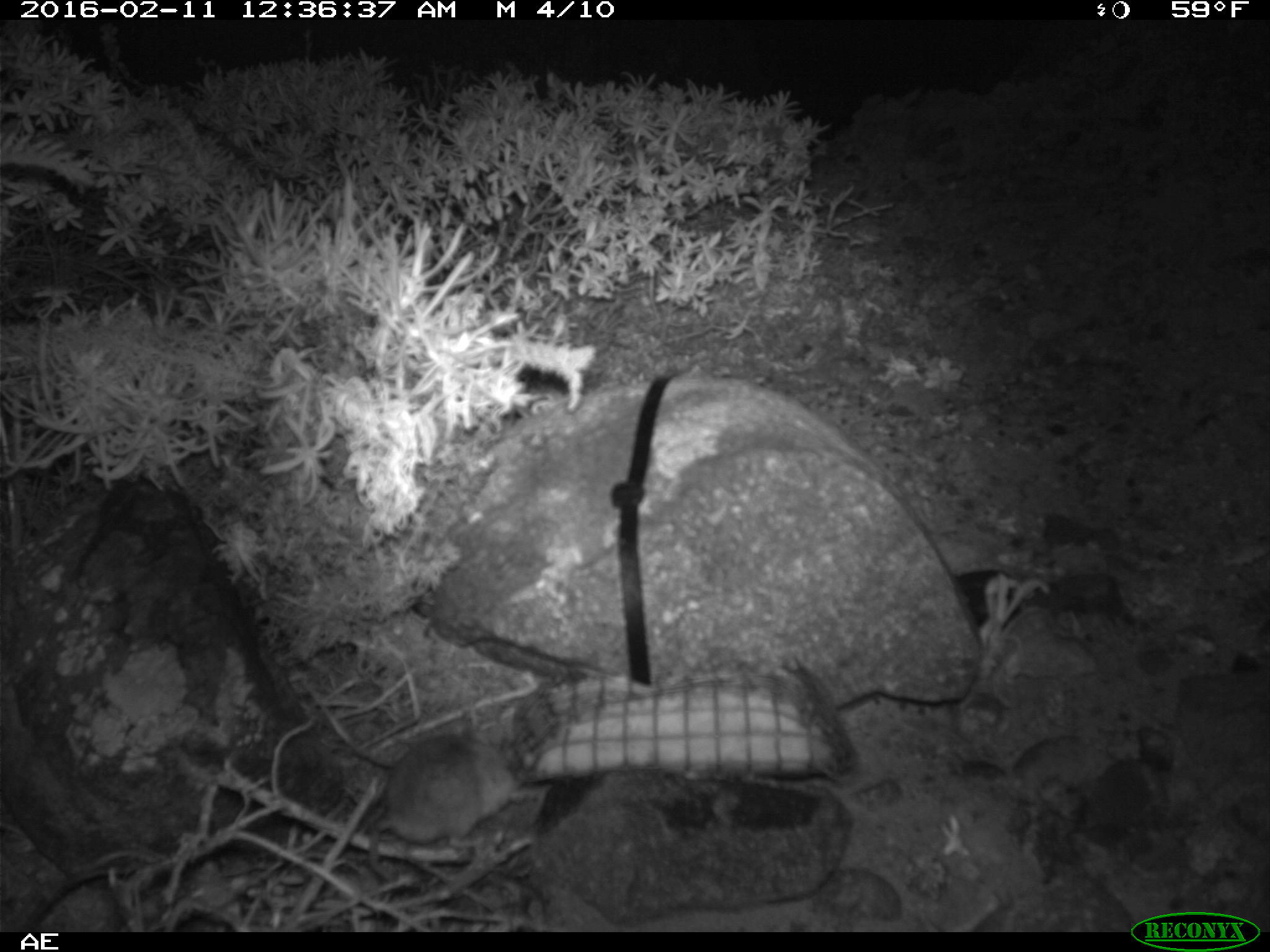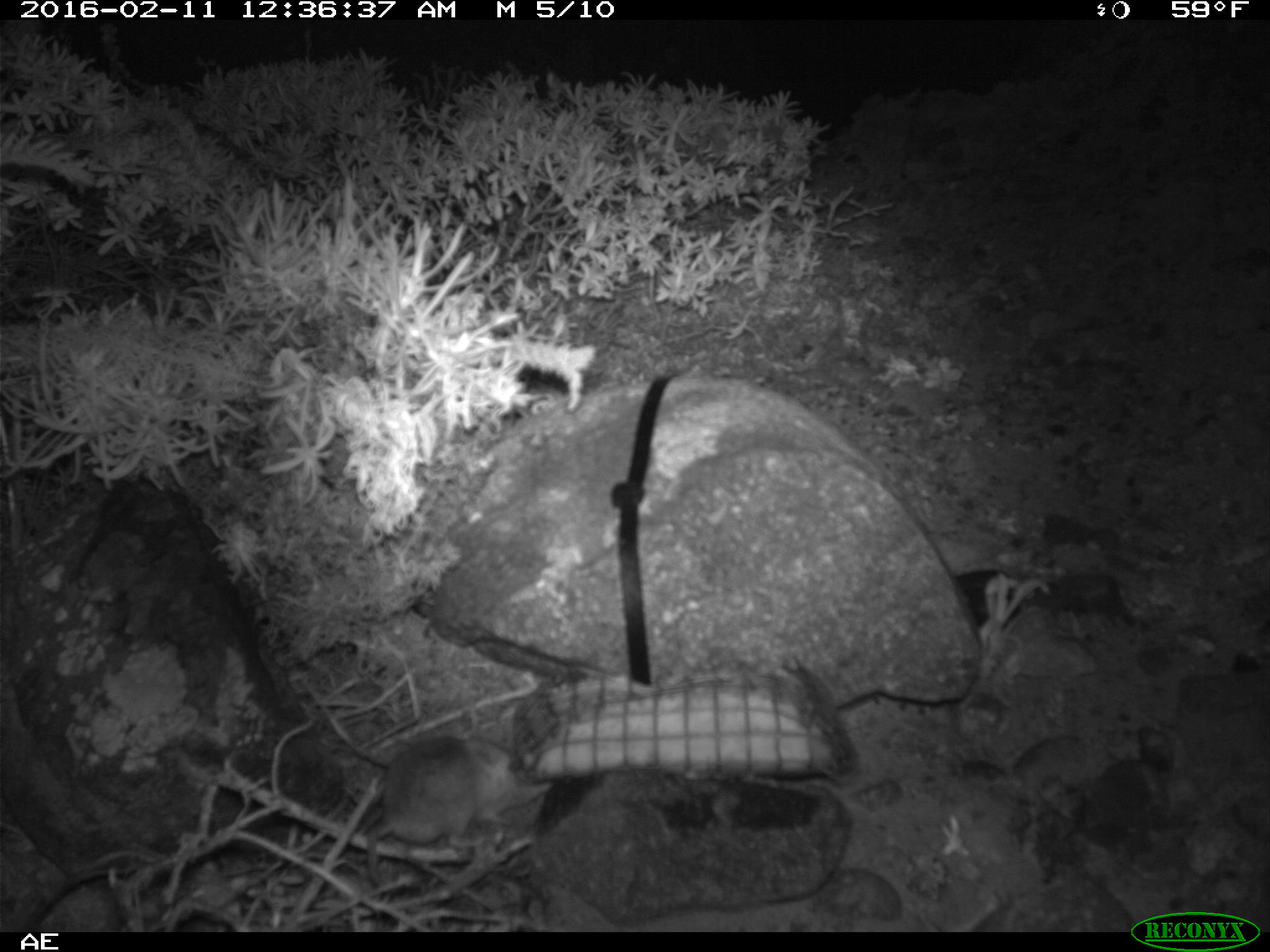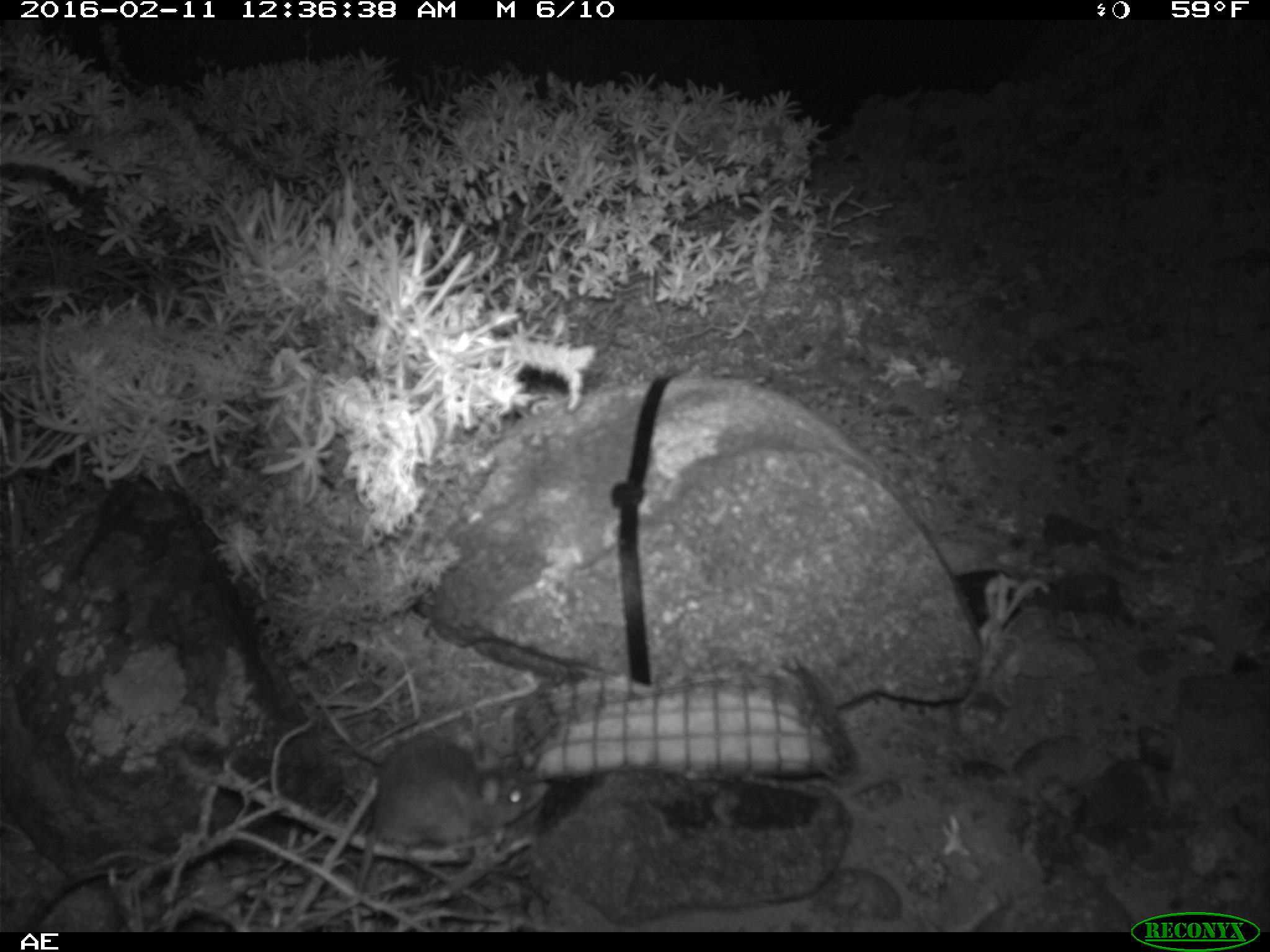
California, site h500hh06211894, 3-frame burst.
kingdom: Animalia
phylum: Chordata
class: Mammalia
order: Rodentia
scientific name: Rodentia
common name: rodent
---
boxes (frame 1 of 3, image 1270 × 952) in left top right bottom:
rodent: 370 725 544 883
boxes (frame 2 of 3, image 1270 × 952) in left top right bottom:
rodent: 366 734 551 887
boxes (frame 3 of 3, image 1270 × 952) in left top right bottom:
rodent: 351 734 549 932